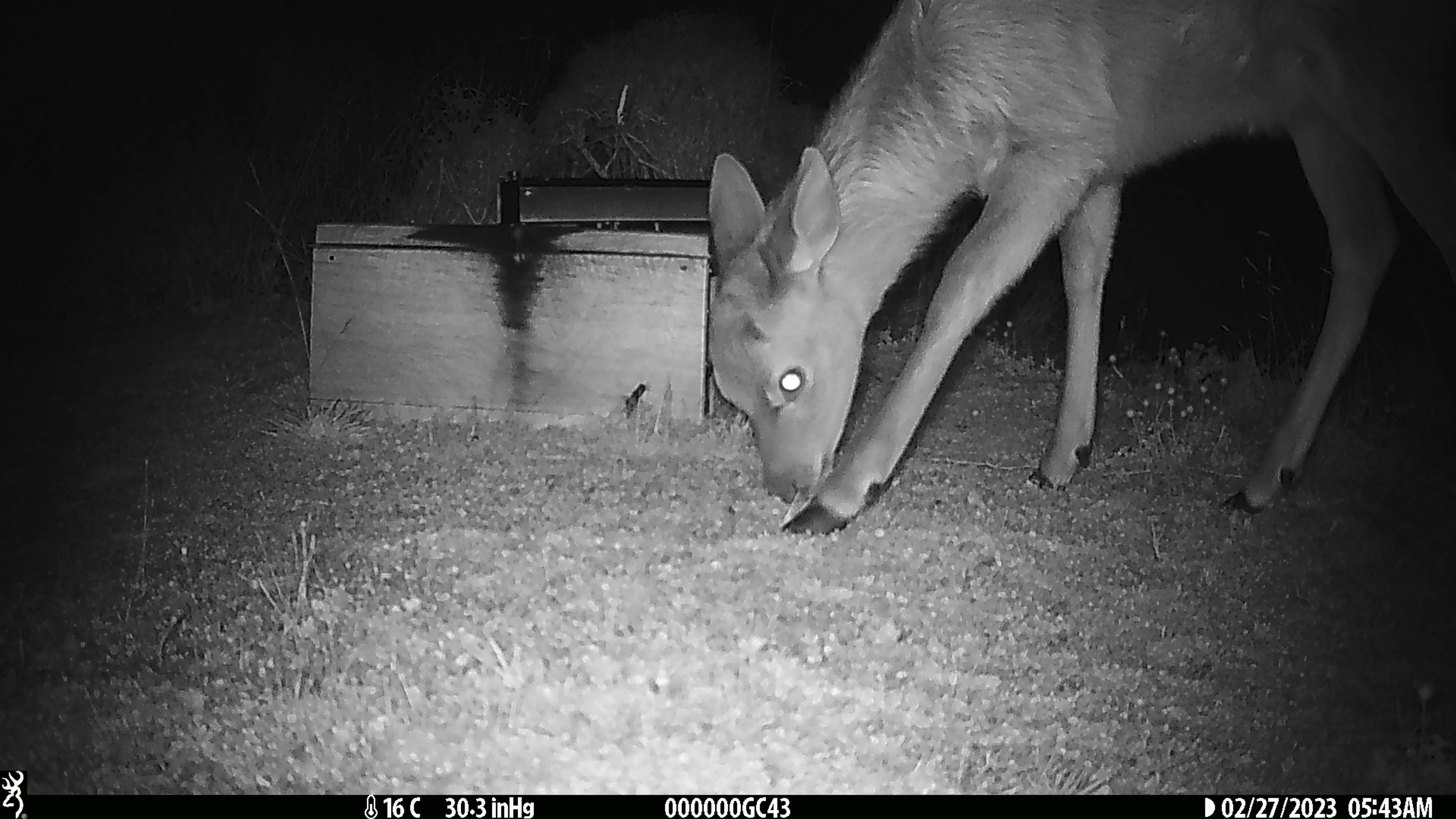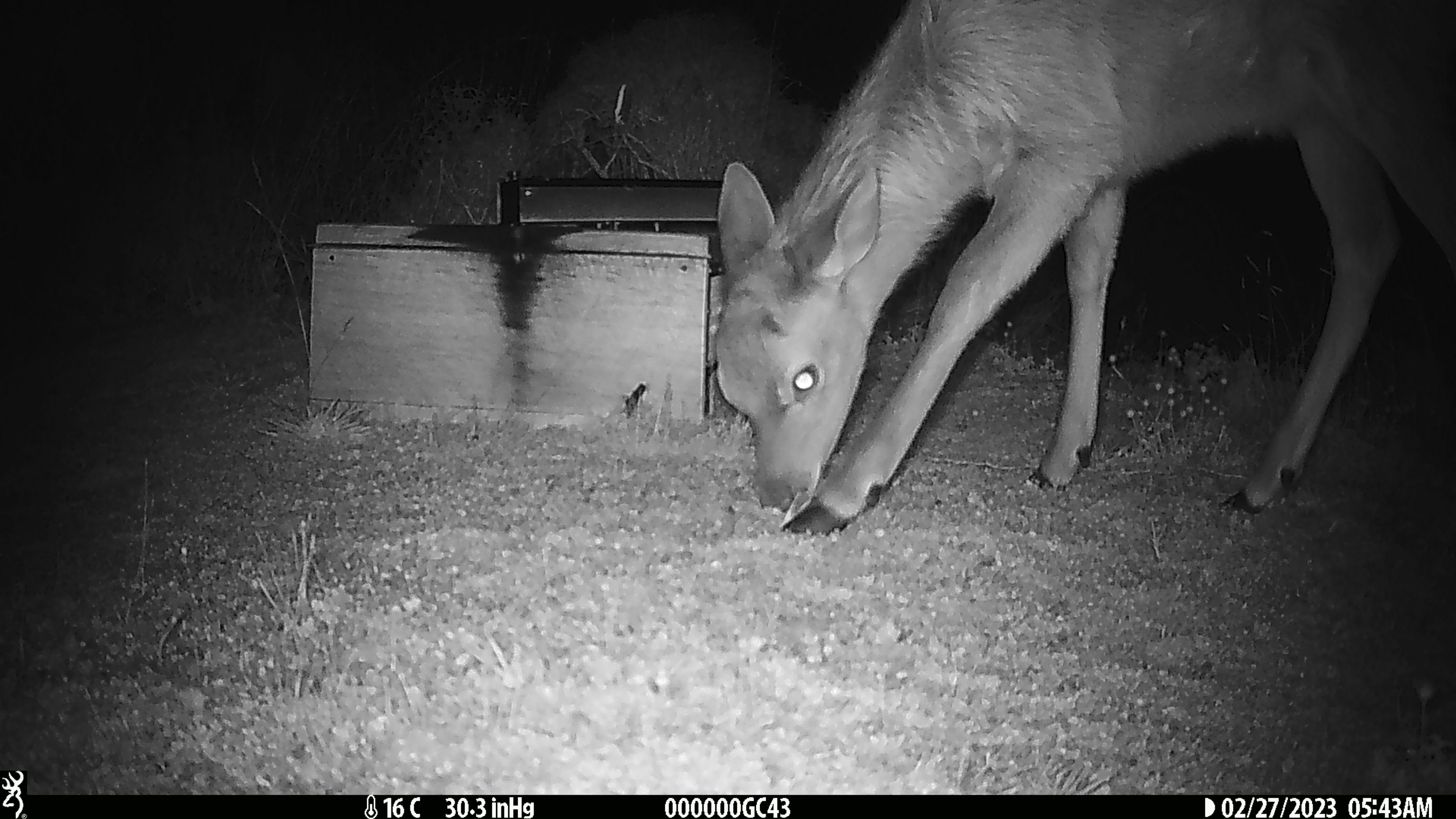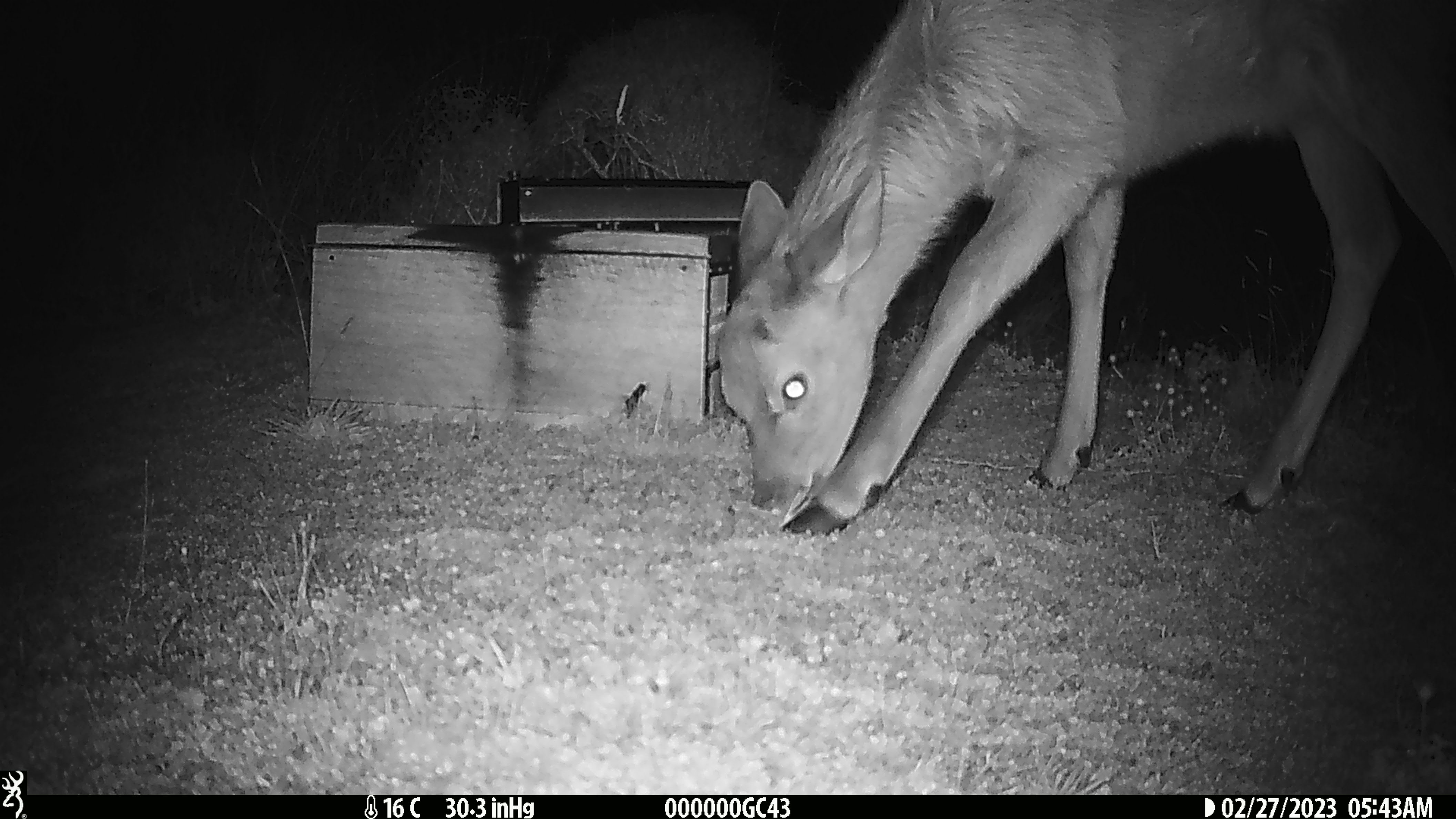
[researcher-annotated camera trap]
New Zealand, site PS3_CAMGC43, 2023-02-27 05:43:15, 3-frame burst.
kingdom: Animalia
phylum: Chordata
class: Mammalia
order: Artiodactyla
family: Cervidae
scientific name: Cervidae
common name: deer